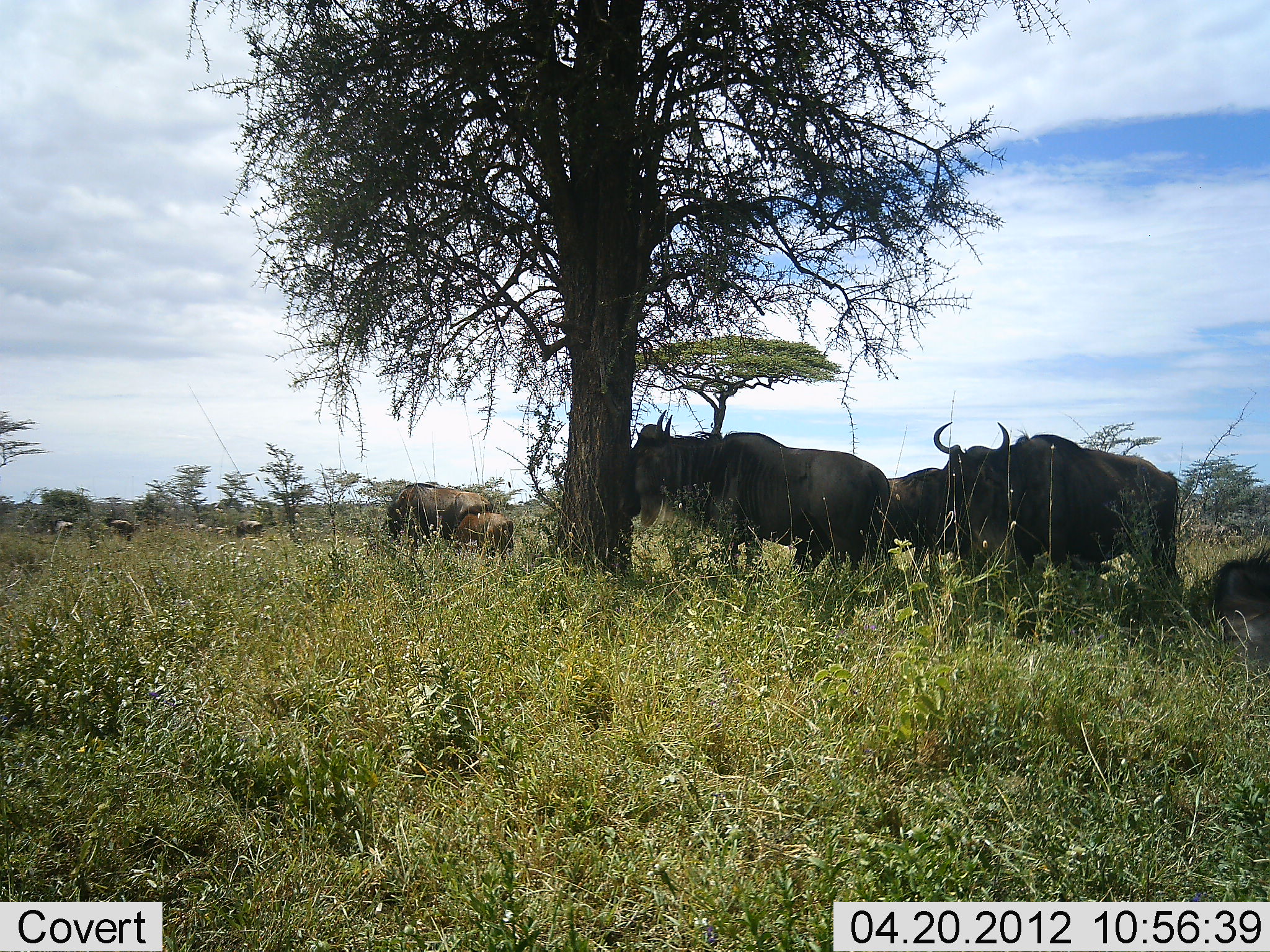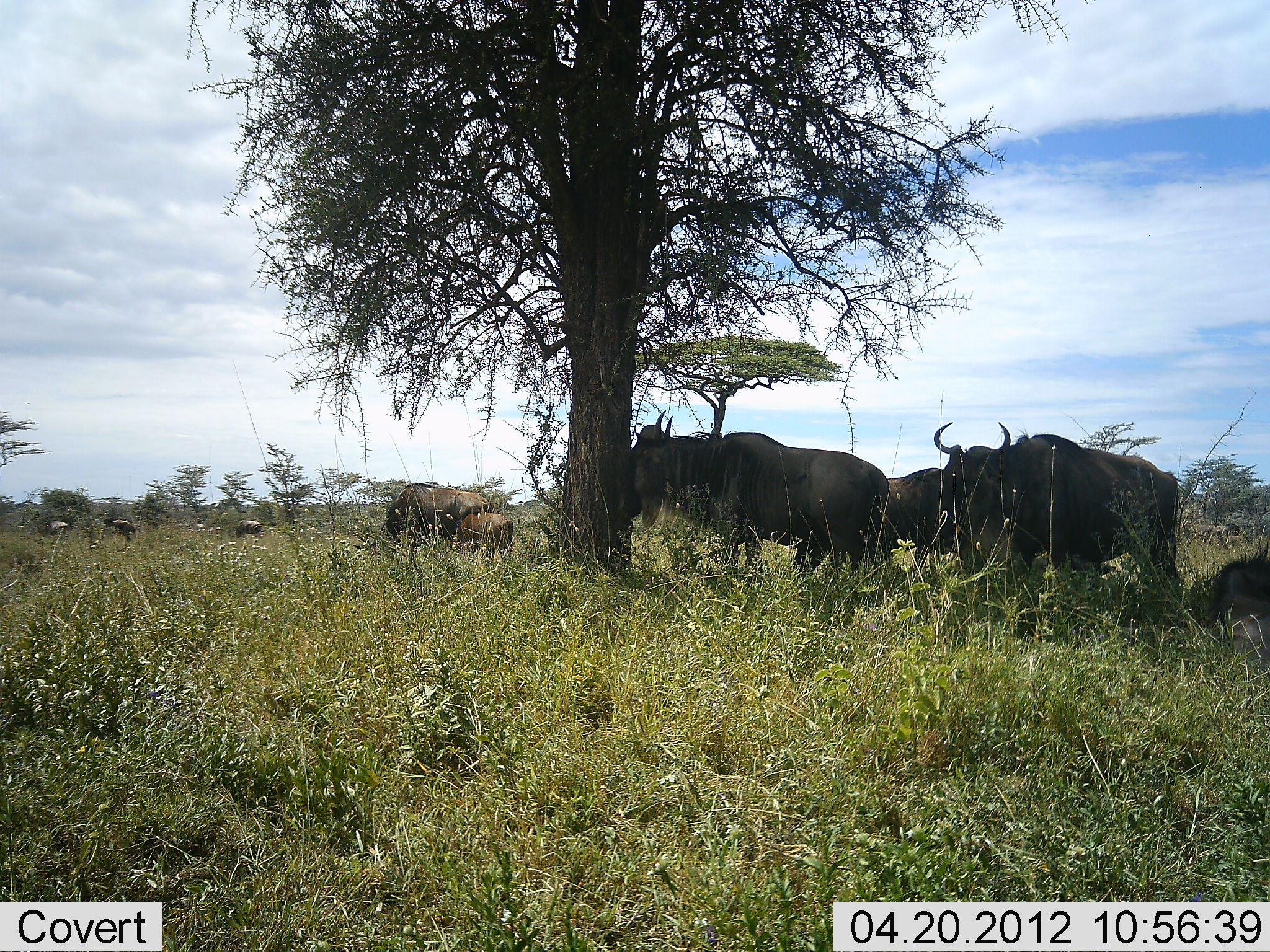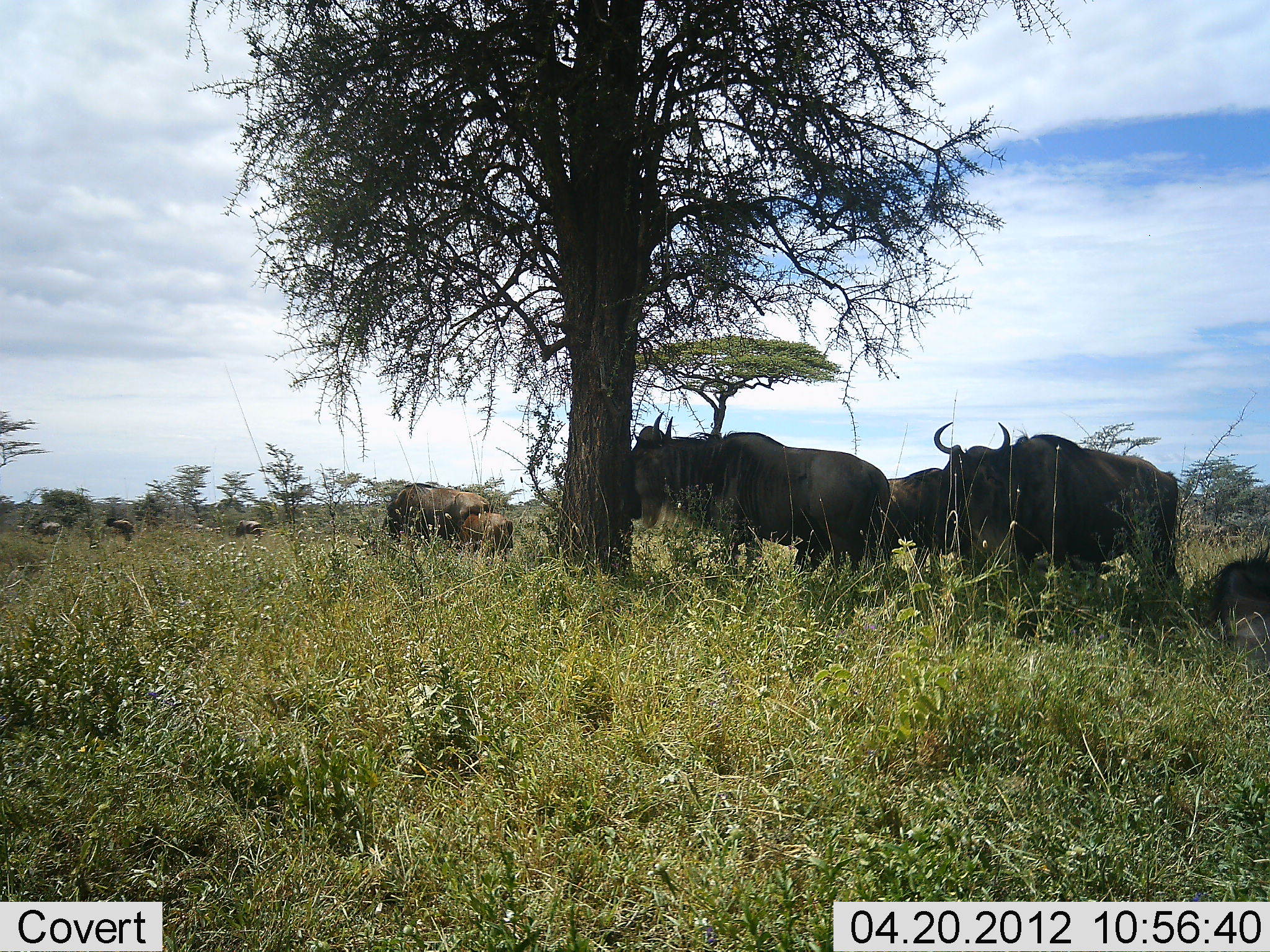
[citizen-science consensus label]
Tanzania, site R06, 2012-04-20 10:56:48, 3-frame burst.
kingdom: Animalia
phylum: Chordata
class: Mammalia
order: Artiodactyla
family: Bovidae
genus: Connochaetes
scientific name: Connochaetes taurinus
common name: blue wildebeest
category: wildebeest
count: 8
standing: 71%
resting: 57%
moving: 19%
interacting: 5%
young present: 19%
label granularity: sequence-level